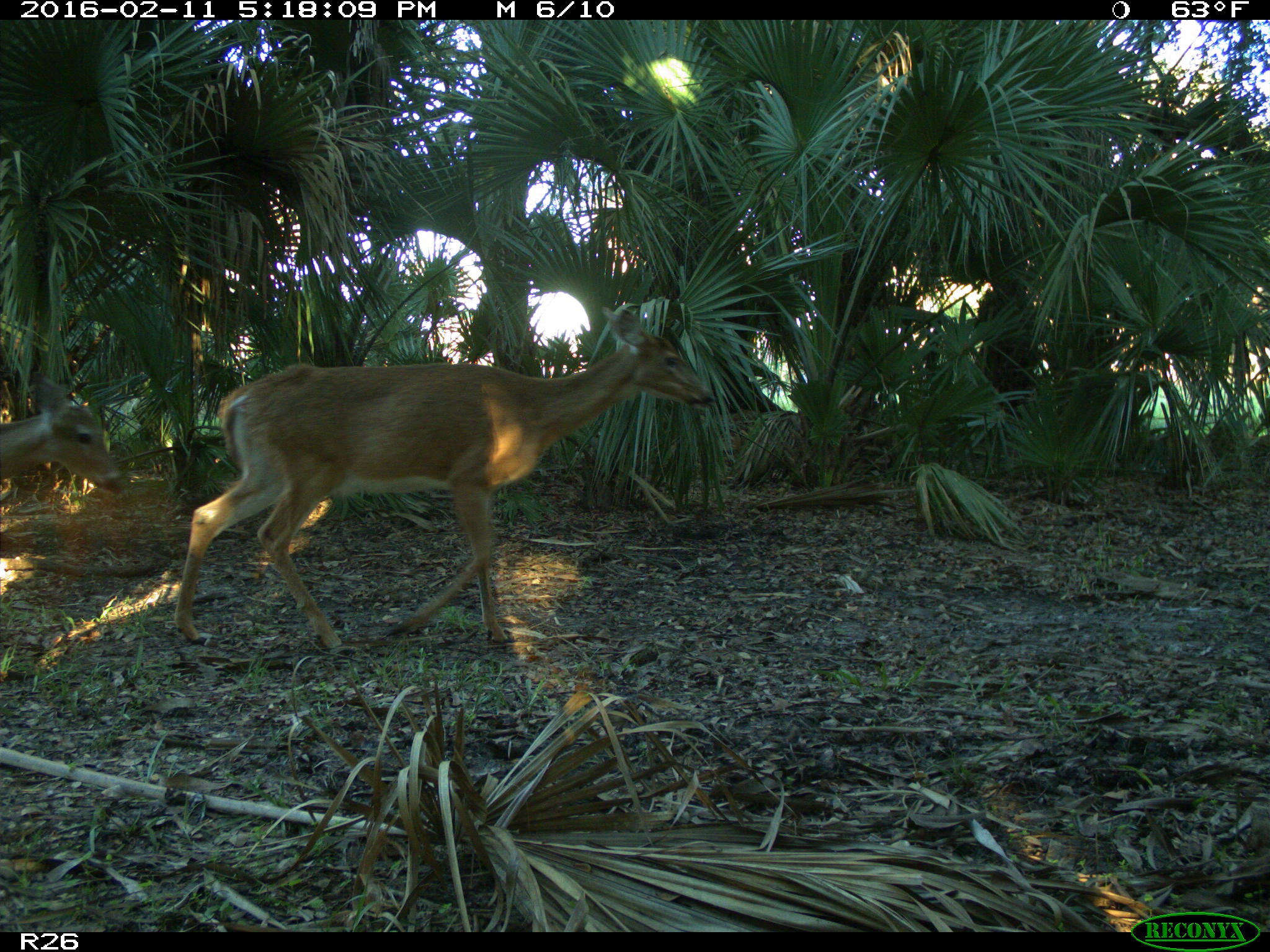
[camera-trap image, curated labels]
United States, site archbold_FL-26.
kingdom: Animalia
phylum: Chordata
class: Mammalia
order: Artiodactyla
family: Cervidae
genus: Odocoileus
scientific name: Odocoileus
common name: deer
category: unidentified deer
Unidentified deer (deer) (Odocoileus).